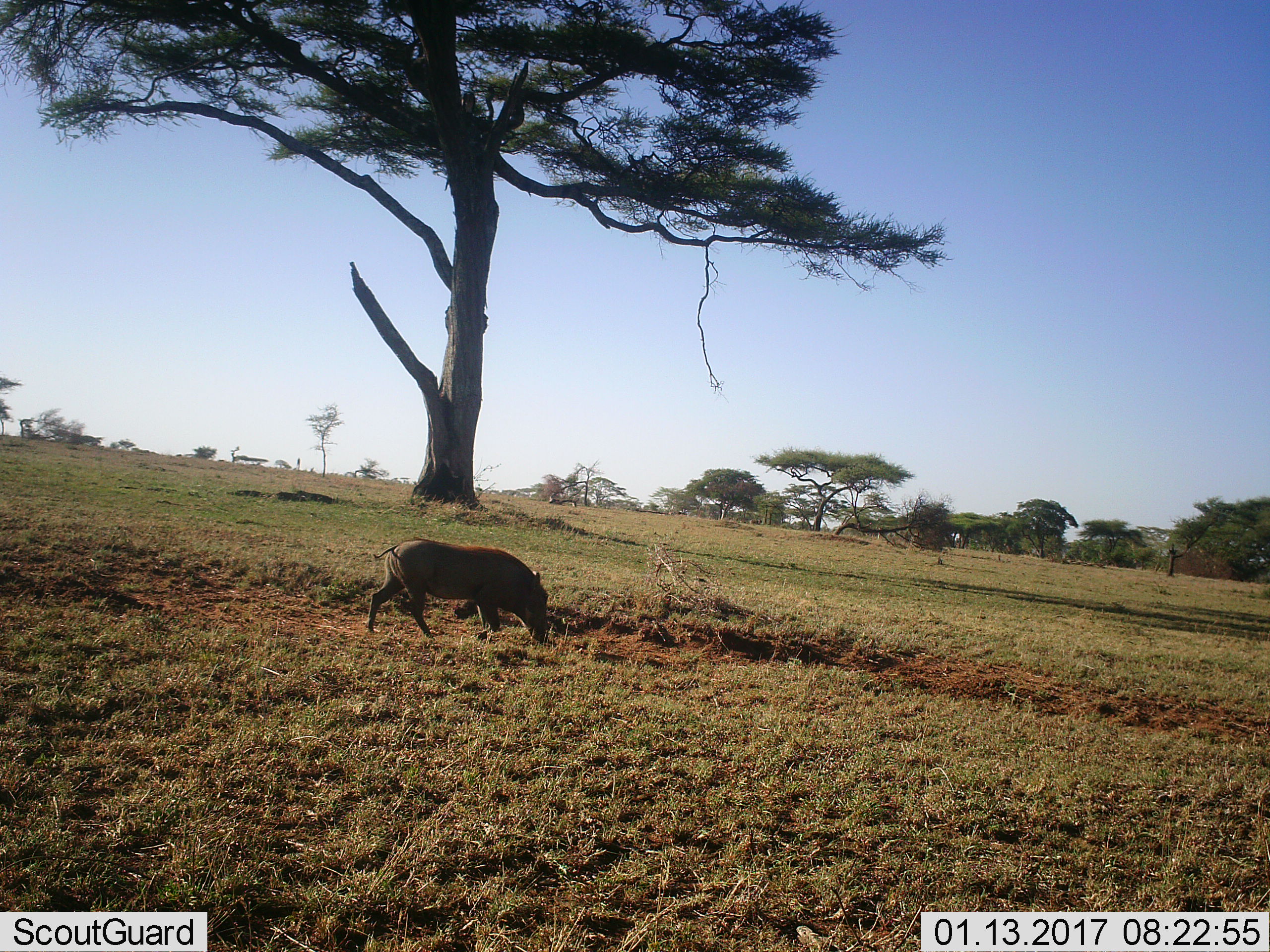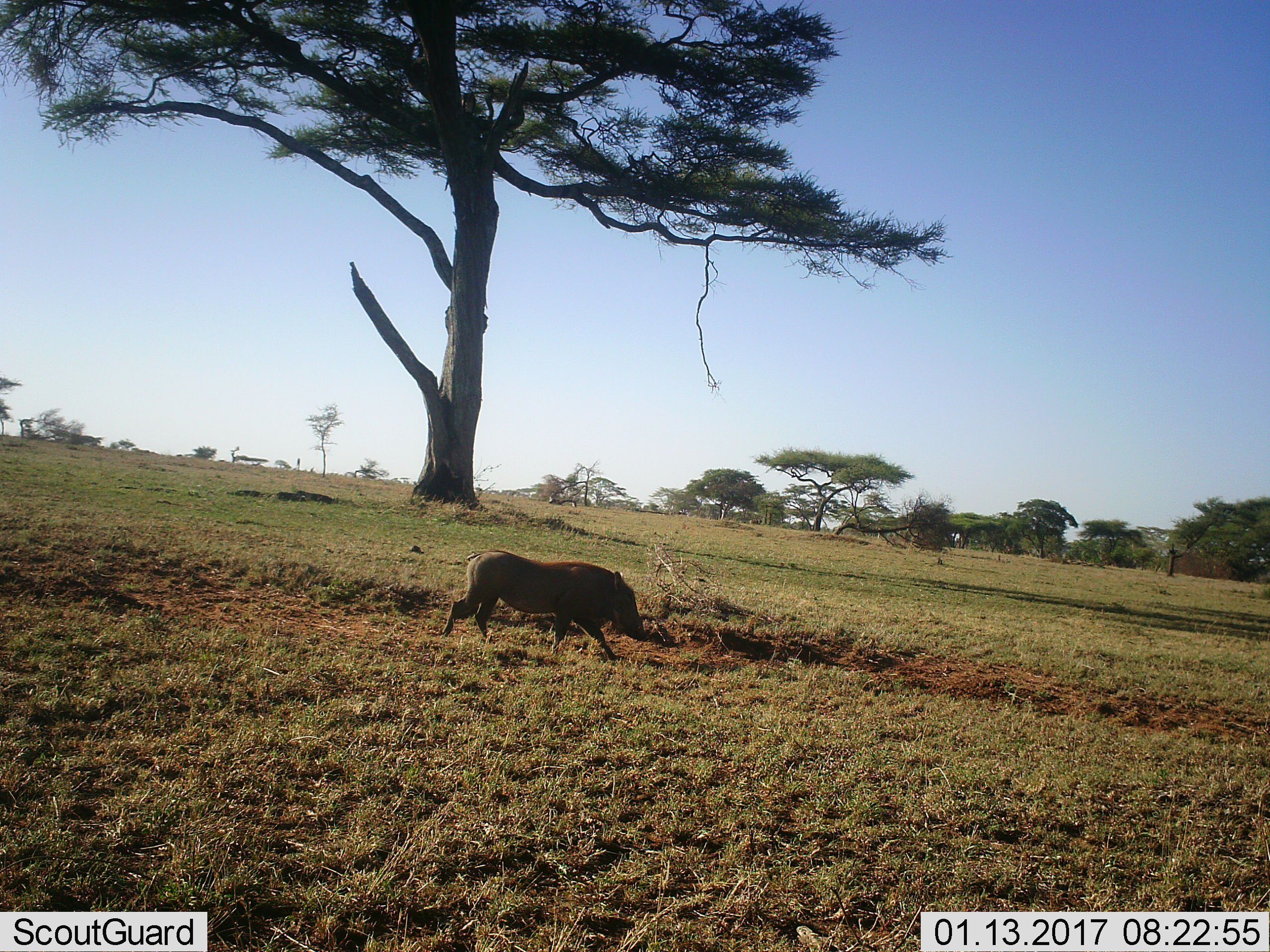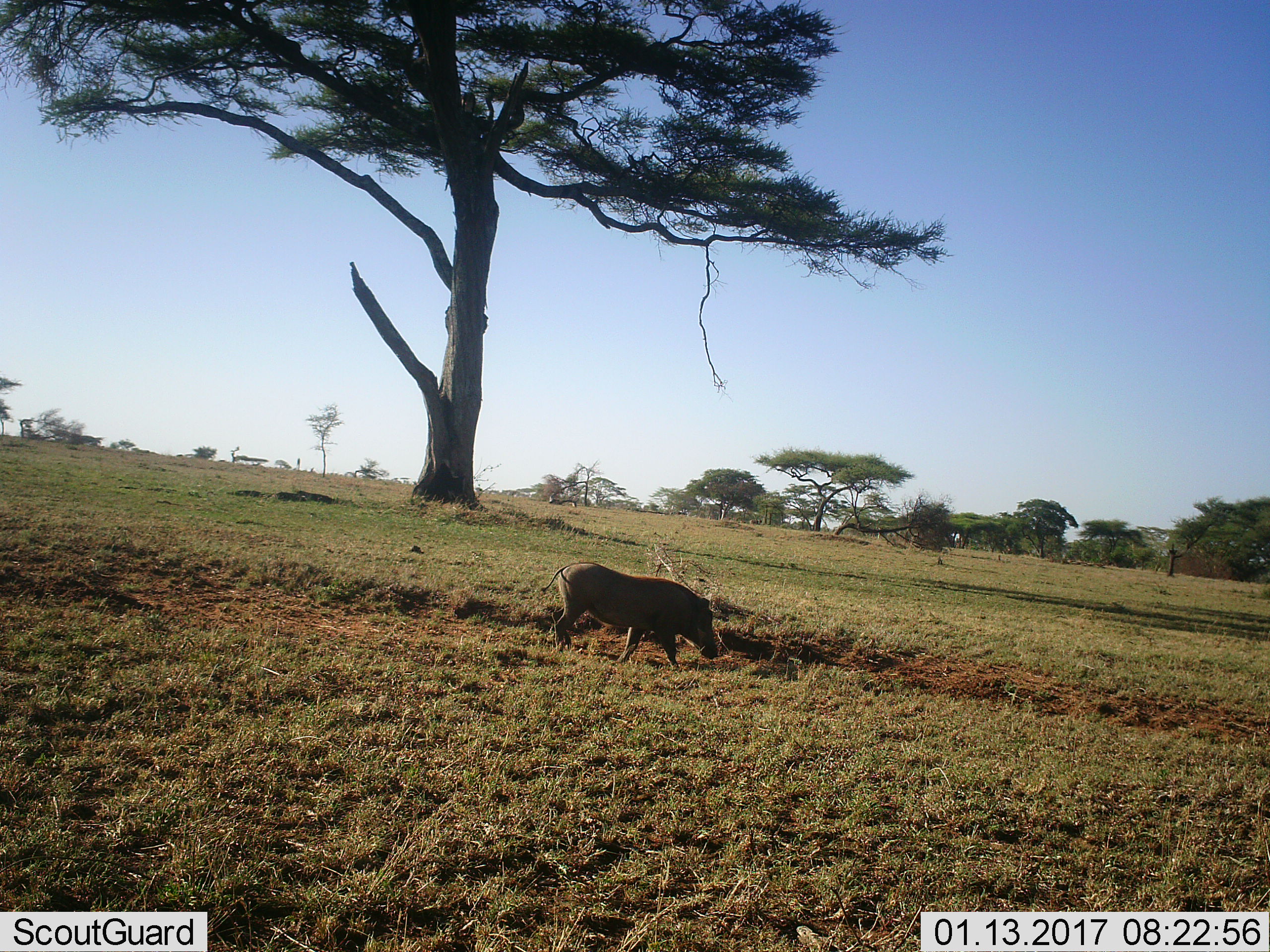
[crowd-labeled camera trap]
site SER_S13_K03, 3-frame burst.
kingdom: Animalia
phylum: Chordata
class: Mammalia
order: Artiodactyla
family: Suidae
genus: Phacochoerus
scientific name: Phacochoerus africanus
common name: warthog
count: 1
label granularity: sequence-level